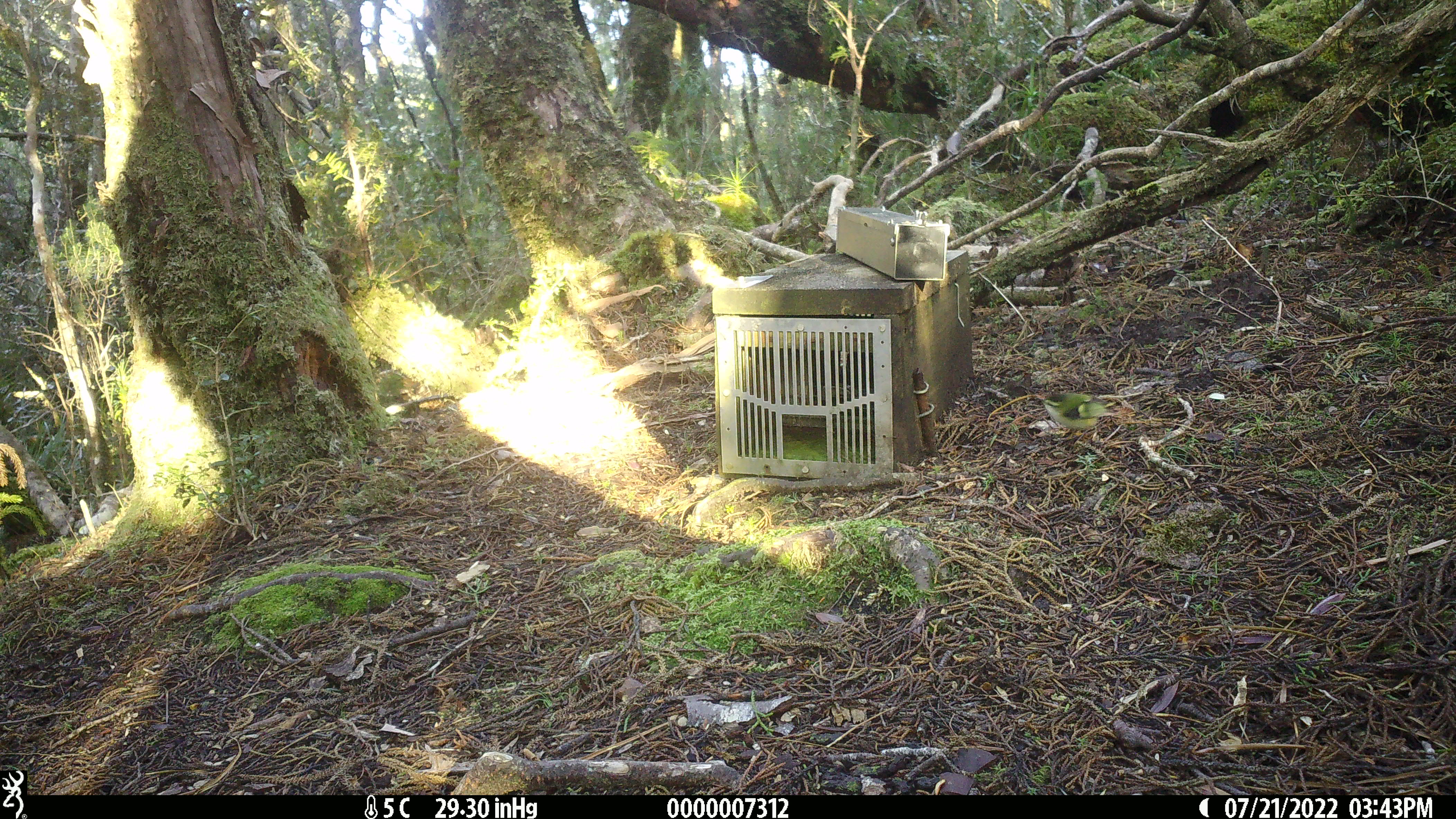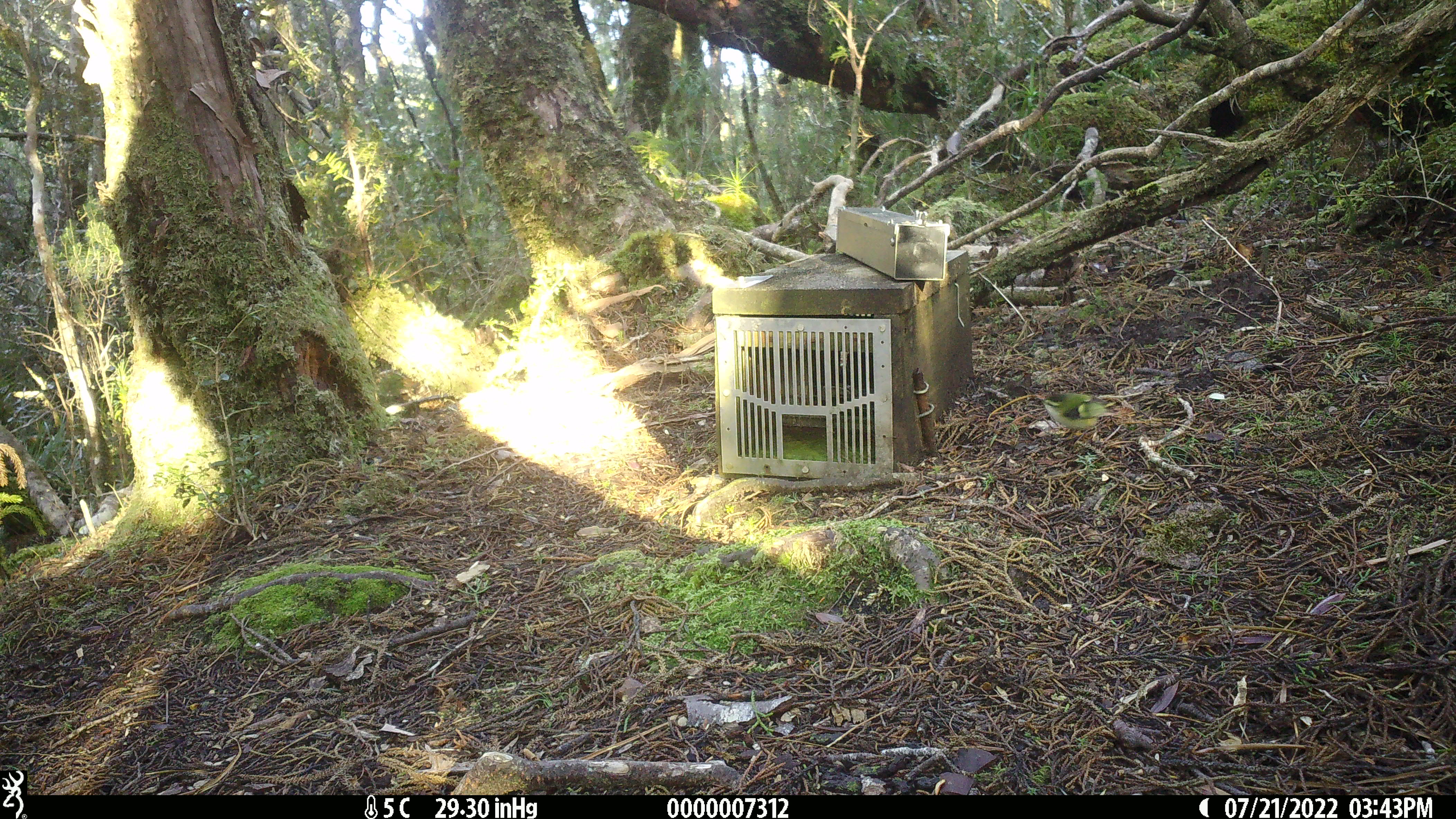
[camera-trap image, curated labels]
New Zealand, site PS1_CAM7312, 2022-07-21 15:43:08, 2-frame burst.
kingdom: Animalia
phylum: Chordata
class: Aves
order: Passeriformes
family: Acanthisittidae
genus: Acanthisitta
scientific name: Acanthisitta chloris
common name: rifleman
Rifleman (Acanthisitta chloris).